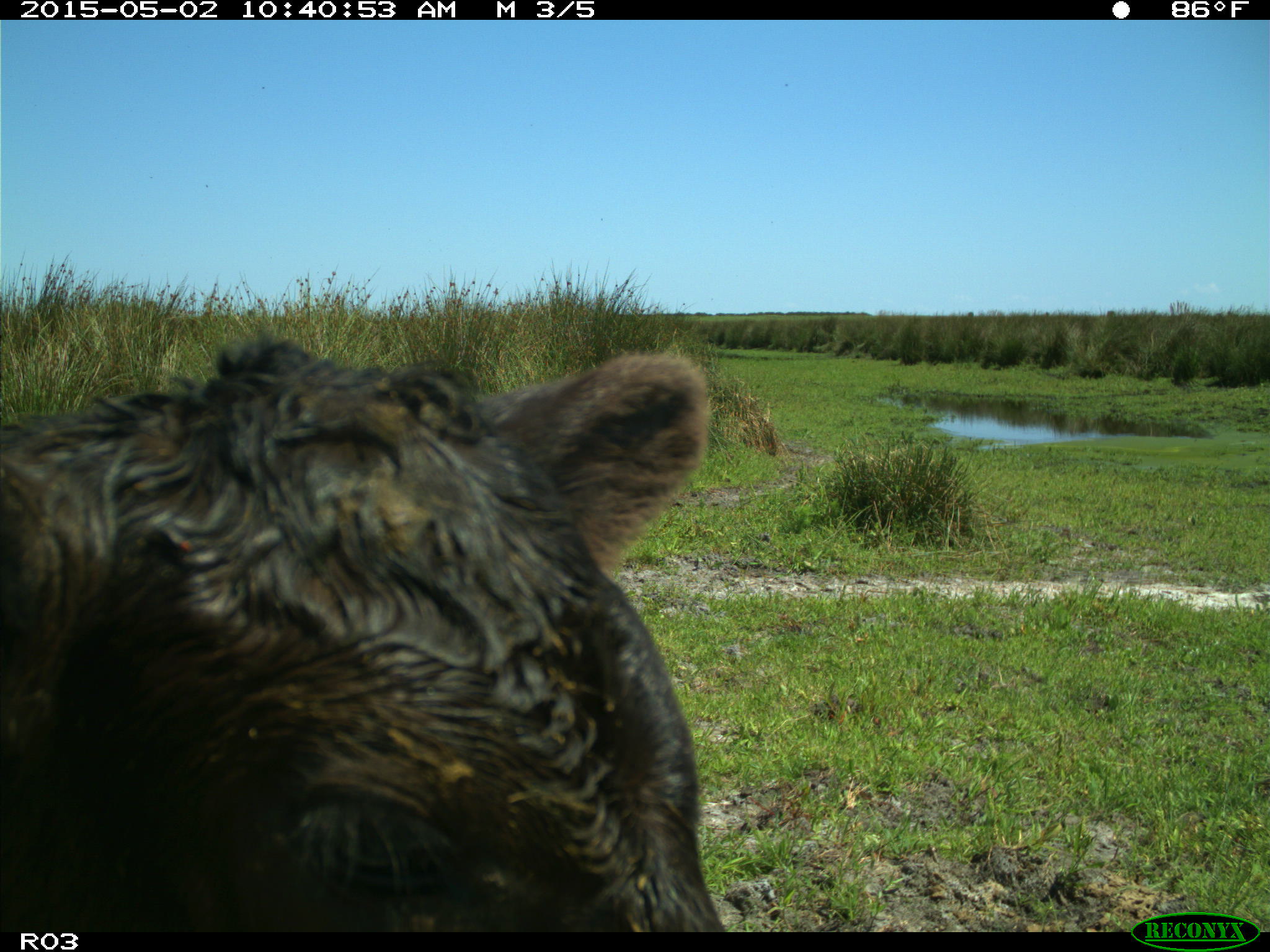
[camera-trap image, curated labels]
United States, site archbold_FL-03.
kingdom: Animalia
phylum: Chordata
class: Mammalia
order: Artiodactyla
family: Bovidae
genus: Bos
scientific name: Bos taurus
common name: domestic cow